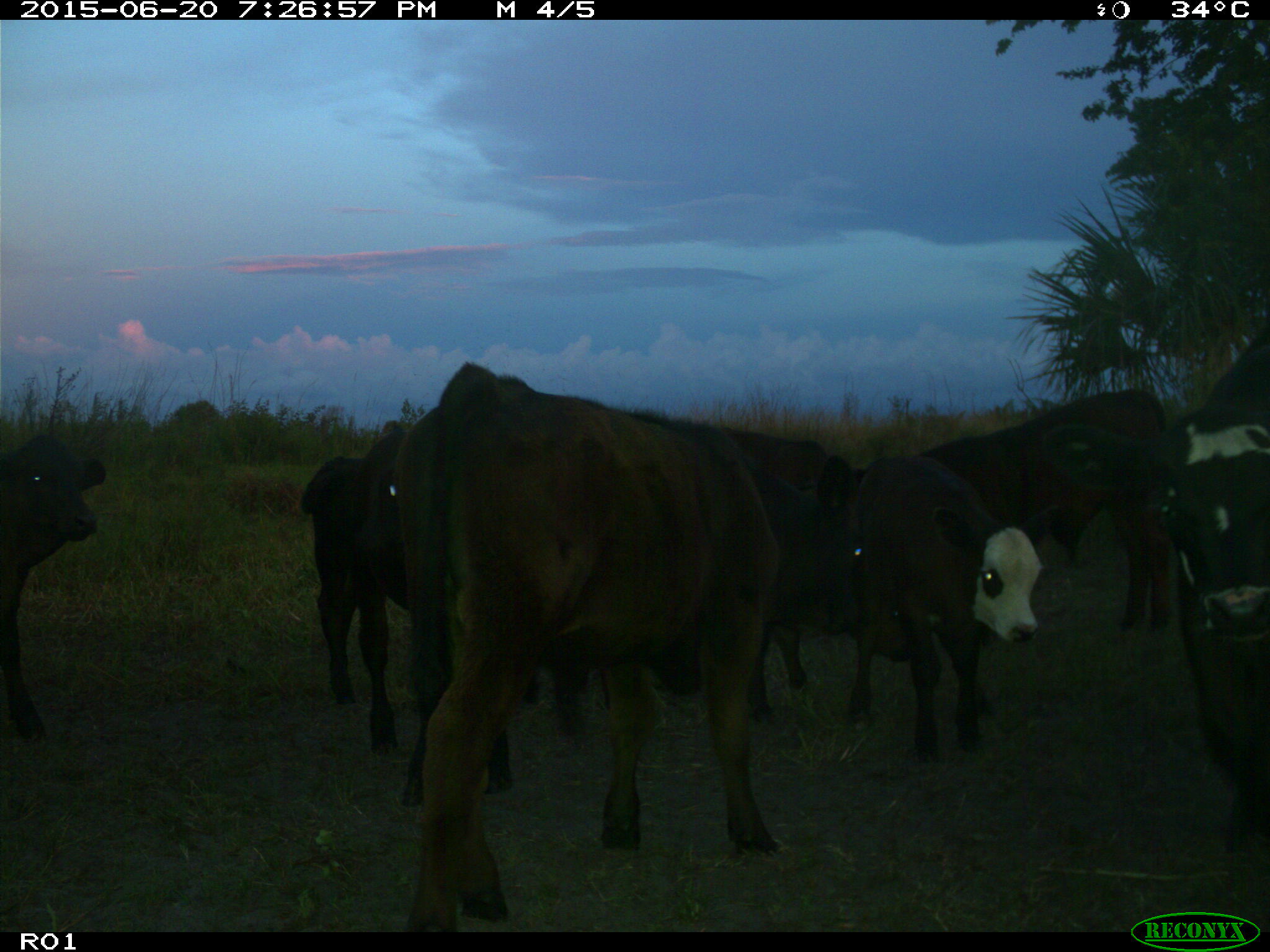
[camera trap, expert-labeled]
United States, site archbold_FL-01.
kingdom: Animalia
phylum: Chordata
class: Mammalia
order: Artiodactyla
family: Bovidae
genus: Bos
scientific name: Bos taurus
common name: domestic cow